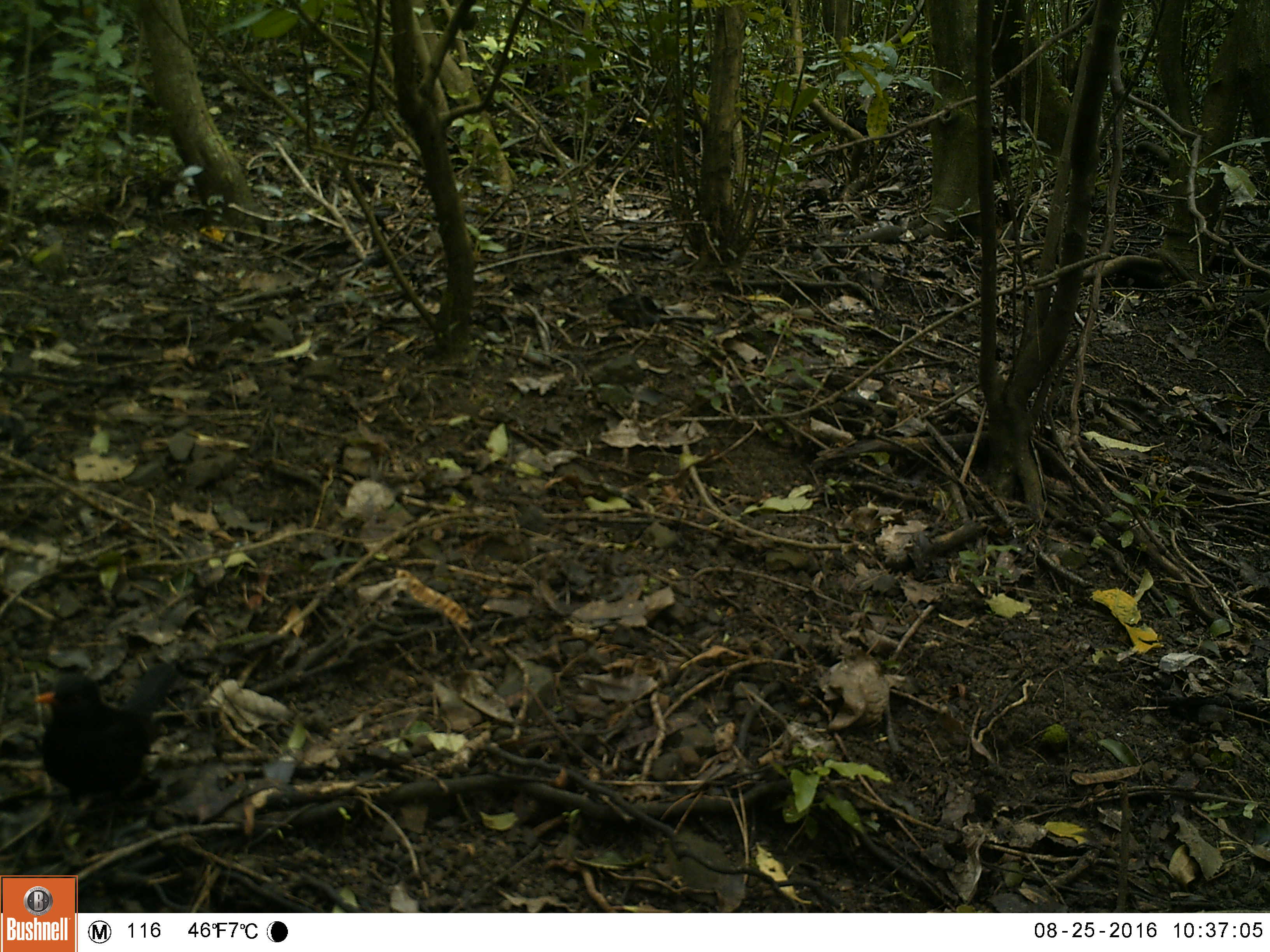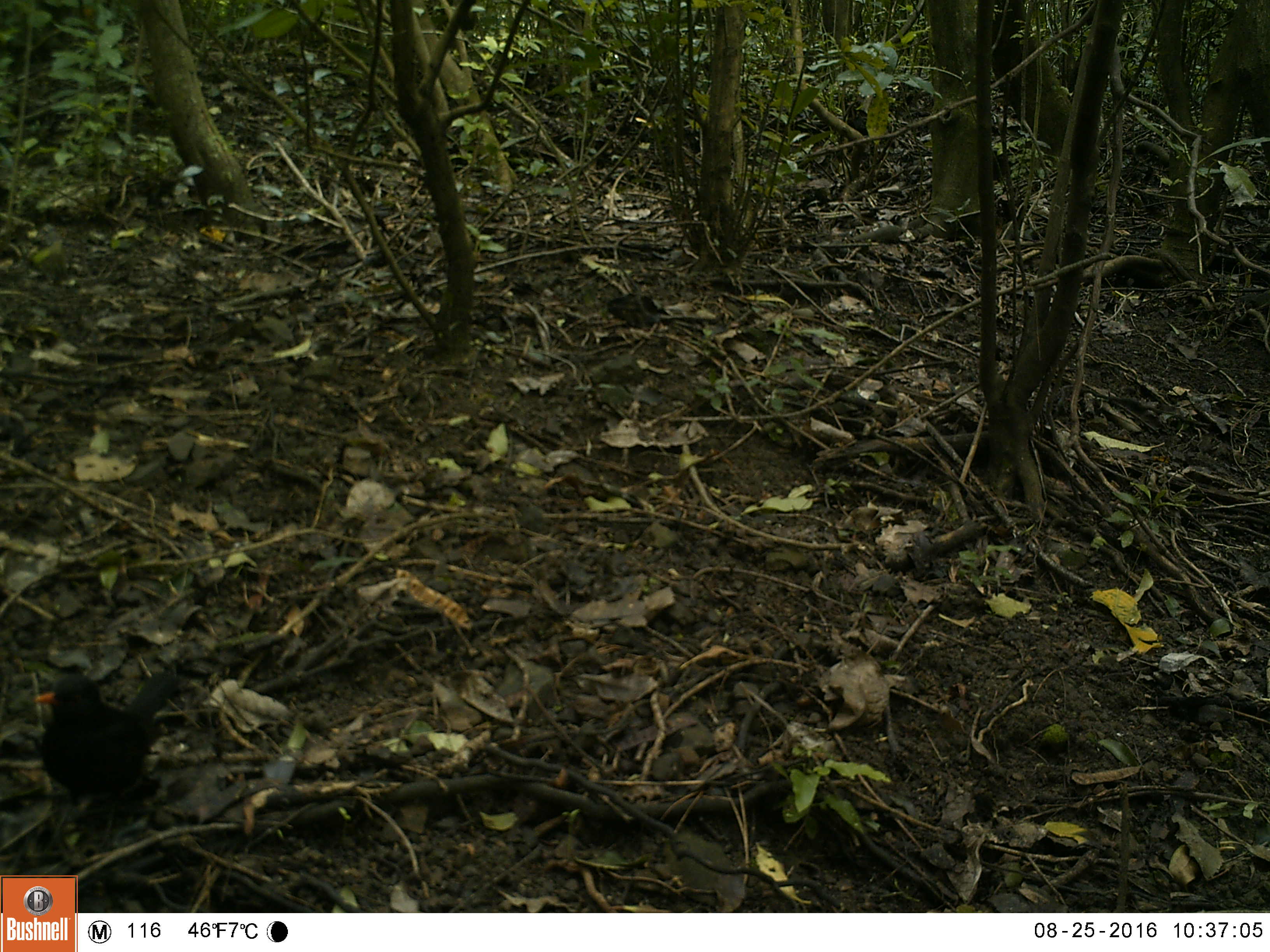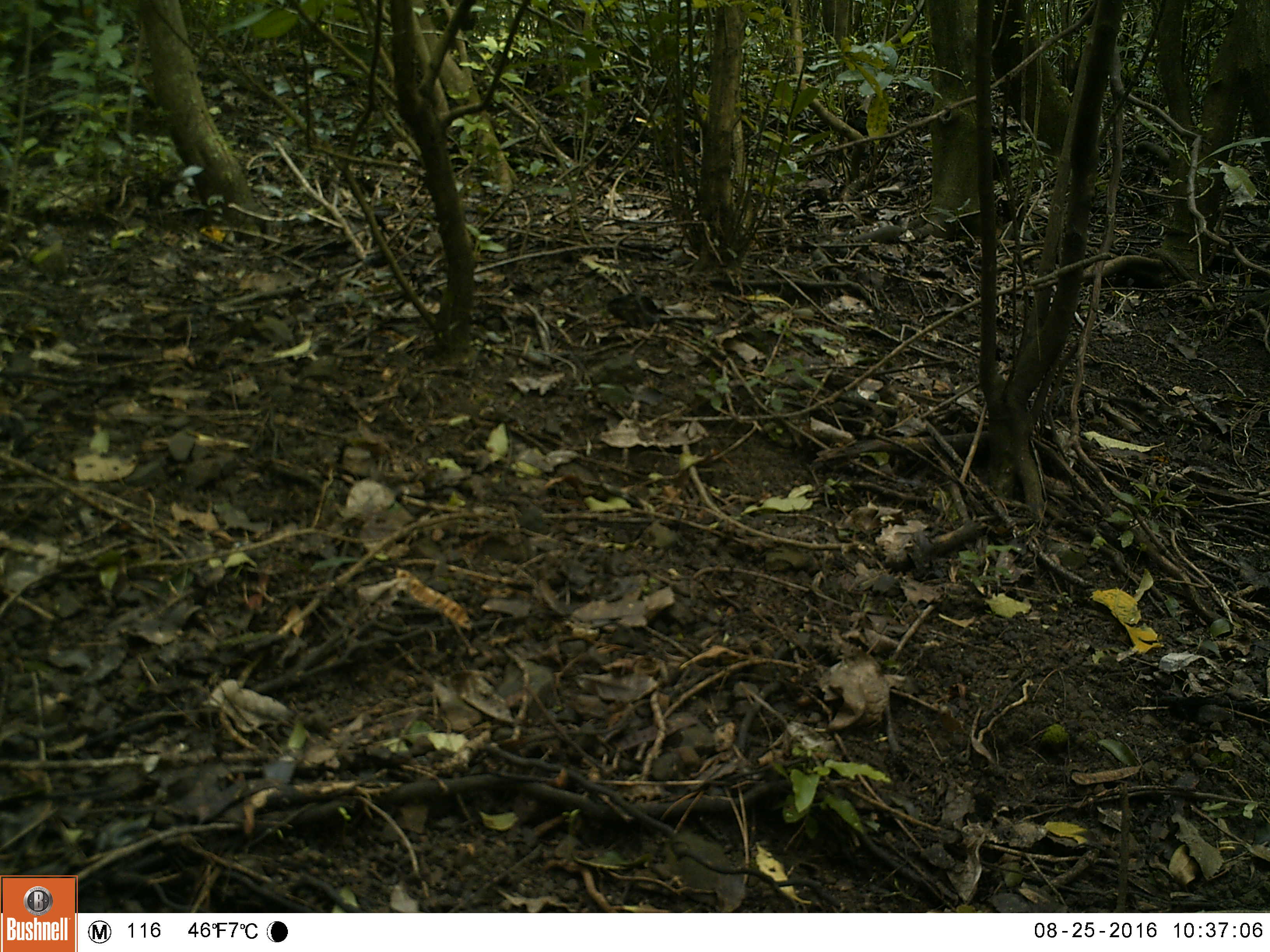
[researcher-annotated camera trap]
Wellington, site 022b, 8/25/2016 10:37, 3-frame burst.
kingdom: Animalia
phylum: Chordata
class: Aves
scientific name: Aves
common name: bird